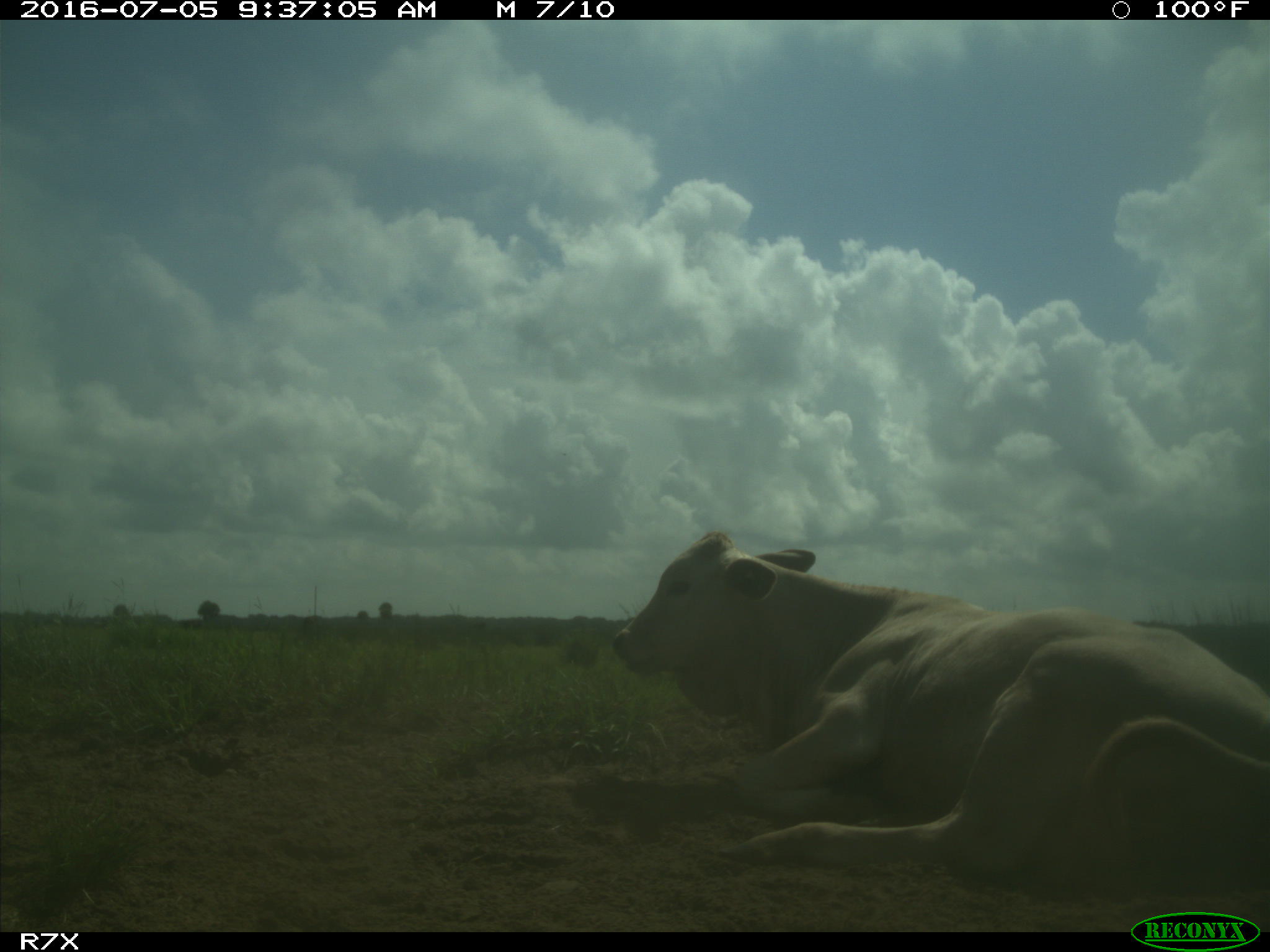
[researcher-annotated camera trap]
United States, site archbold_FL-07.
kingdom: Animalia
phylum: Chordata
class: Mammalia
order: Artiodactyla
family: Bovidae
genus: Bos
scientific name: Bos taurus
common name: domestic cow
Bos taurus (domestic cow).